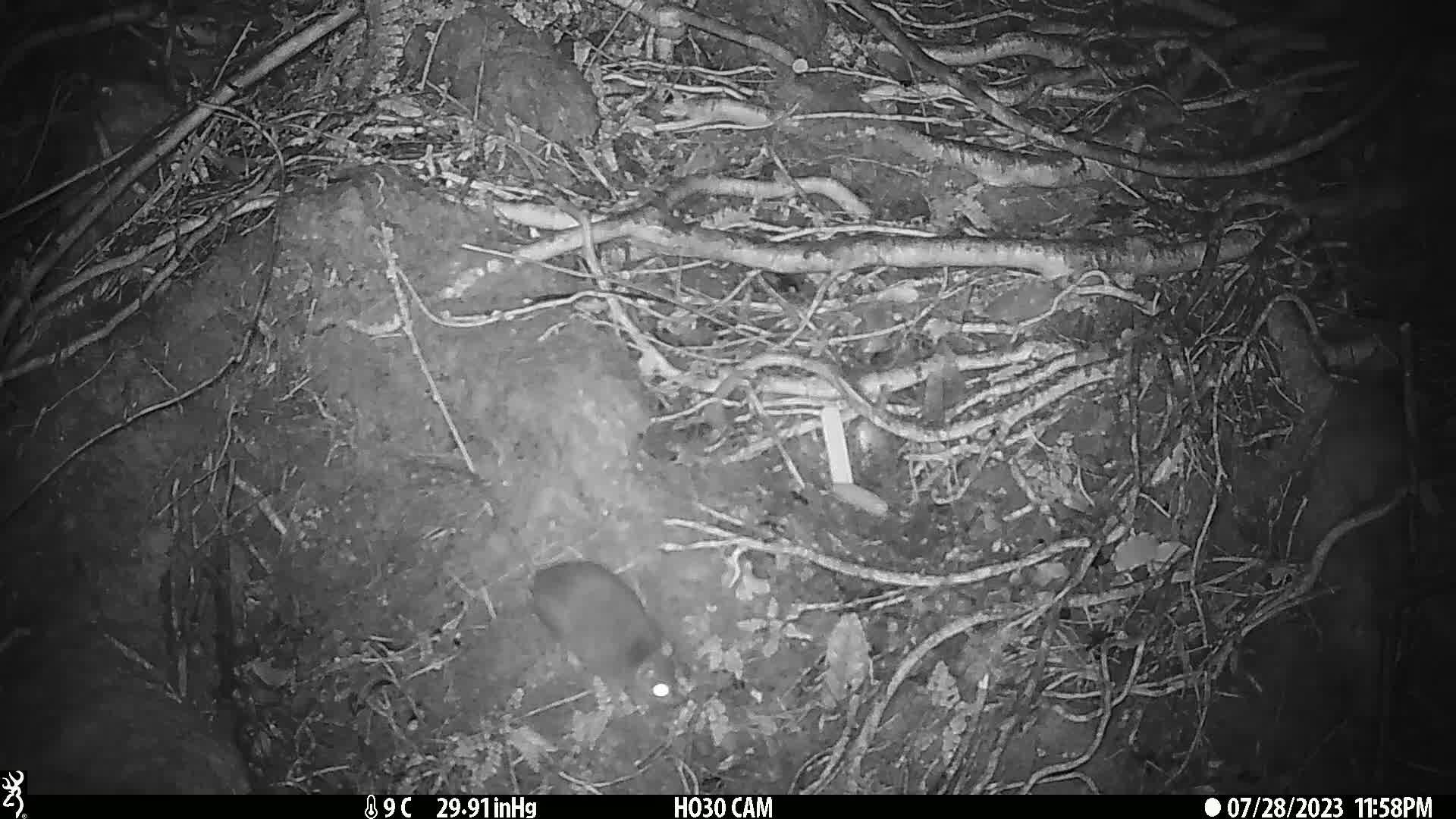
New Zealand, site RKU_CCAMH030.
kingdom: Animalia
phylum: Chordata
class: Mammalia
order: Rodentia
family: Muridae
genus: Rattus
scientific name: Rattus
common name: rat